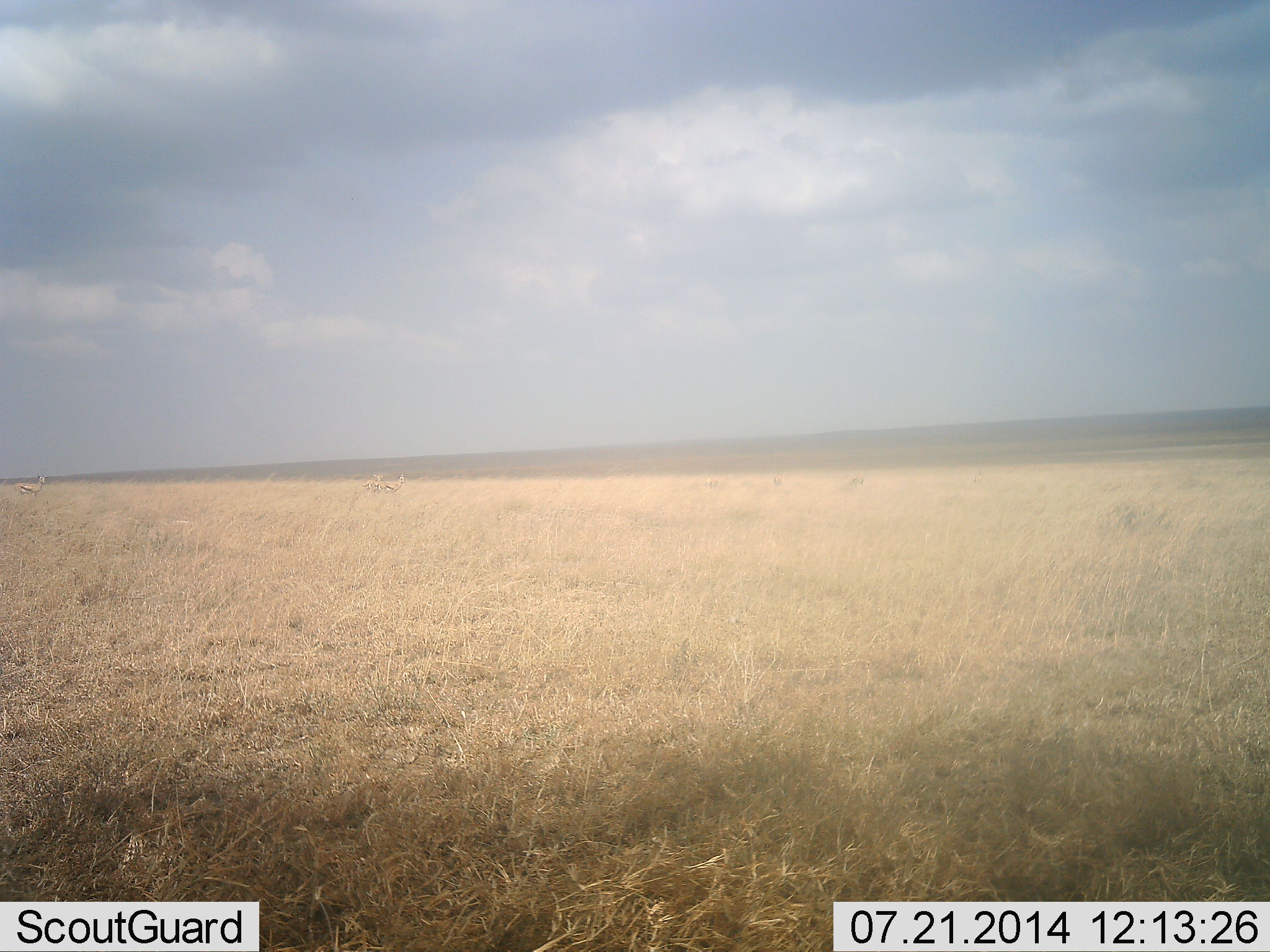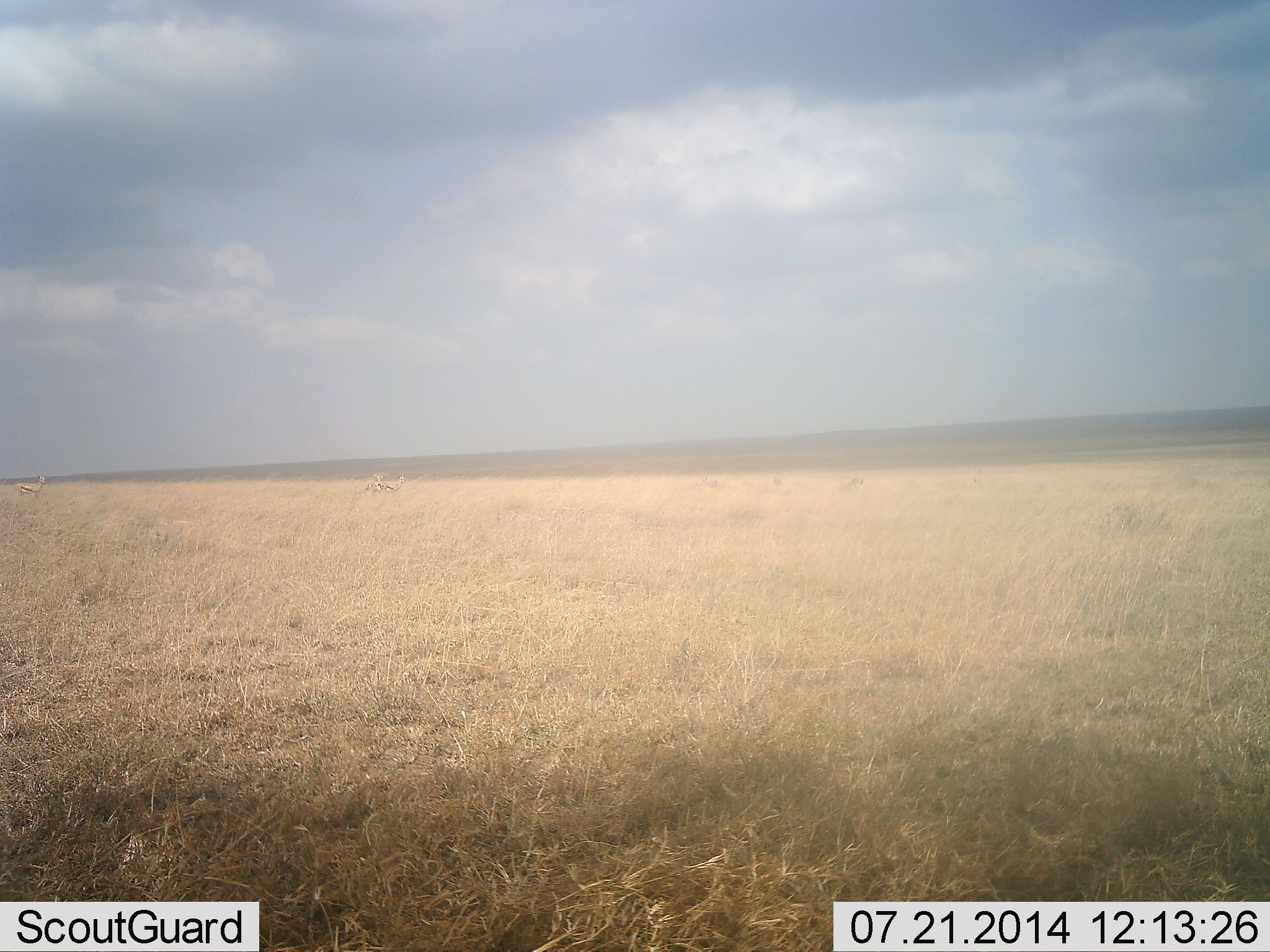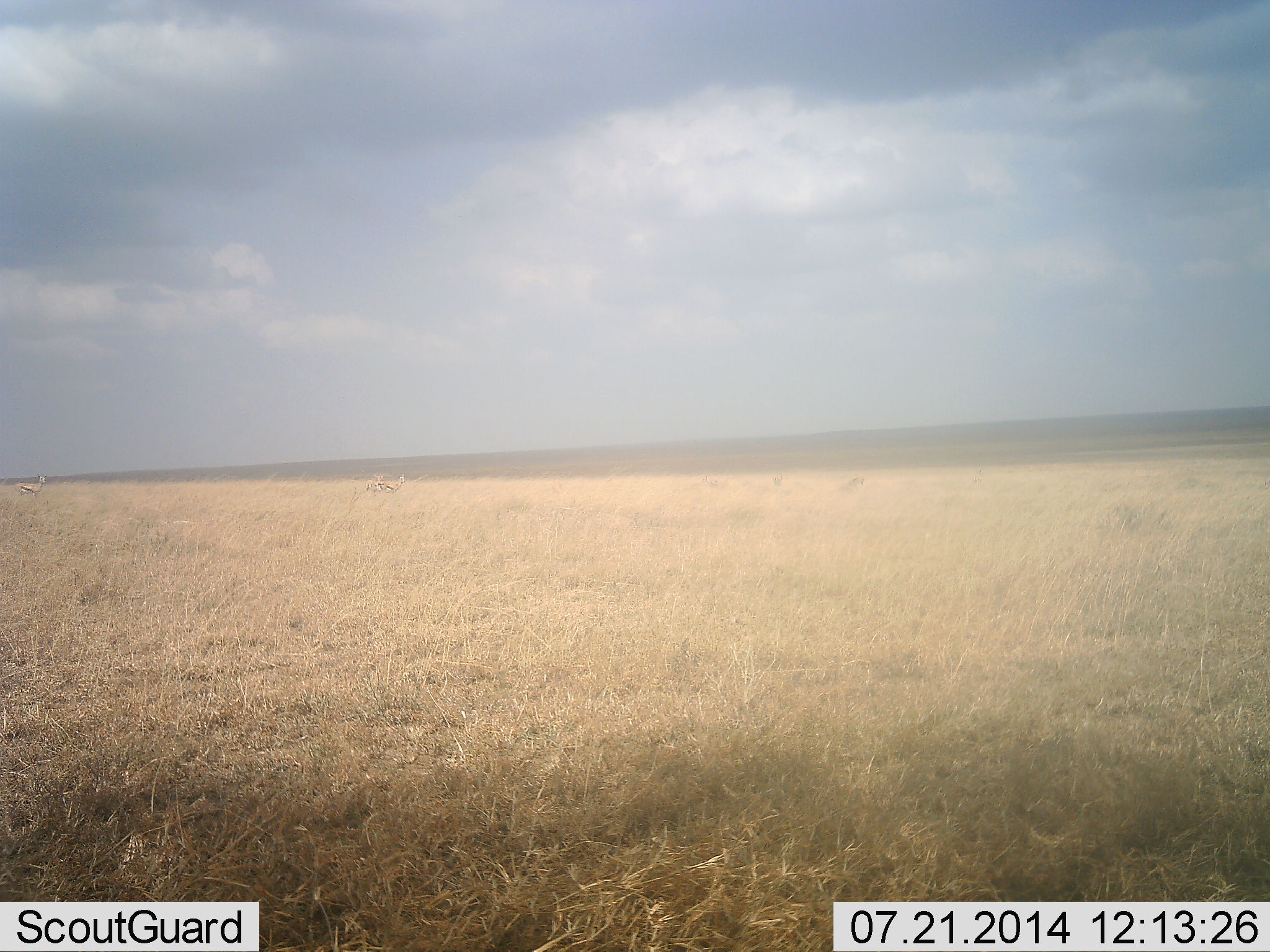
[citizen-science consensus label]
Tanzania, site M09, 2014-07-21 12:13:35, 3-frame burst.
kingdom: Animalia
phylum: Chordata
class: Mammalia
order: Artiodactyla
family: Bovidae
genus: Eudorcas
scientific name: Eudorcas thomsonii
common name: thomson's gazelle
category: gazellethomsons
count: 3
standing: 100%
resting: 0%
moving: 10%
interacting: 0%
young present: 0%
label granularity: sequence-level